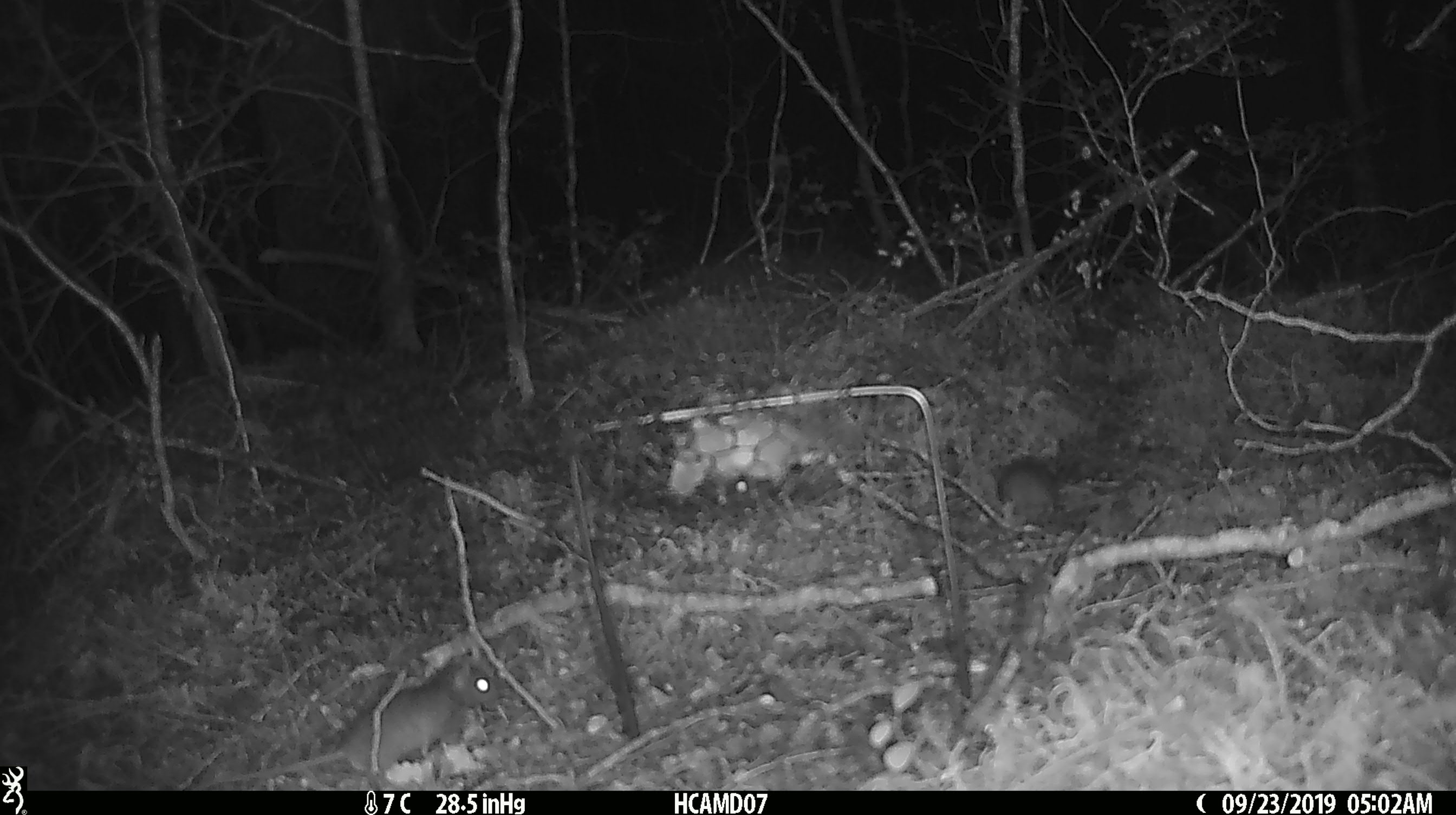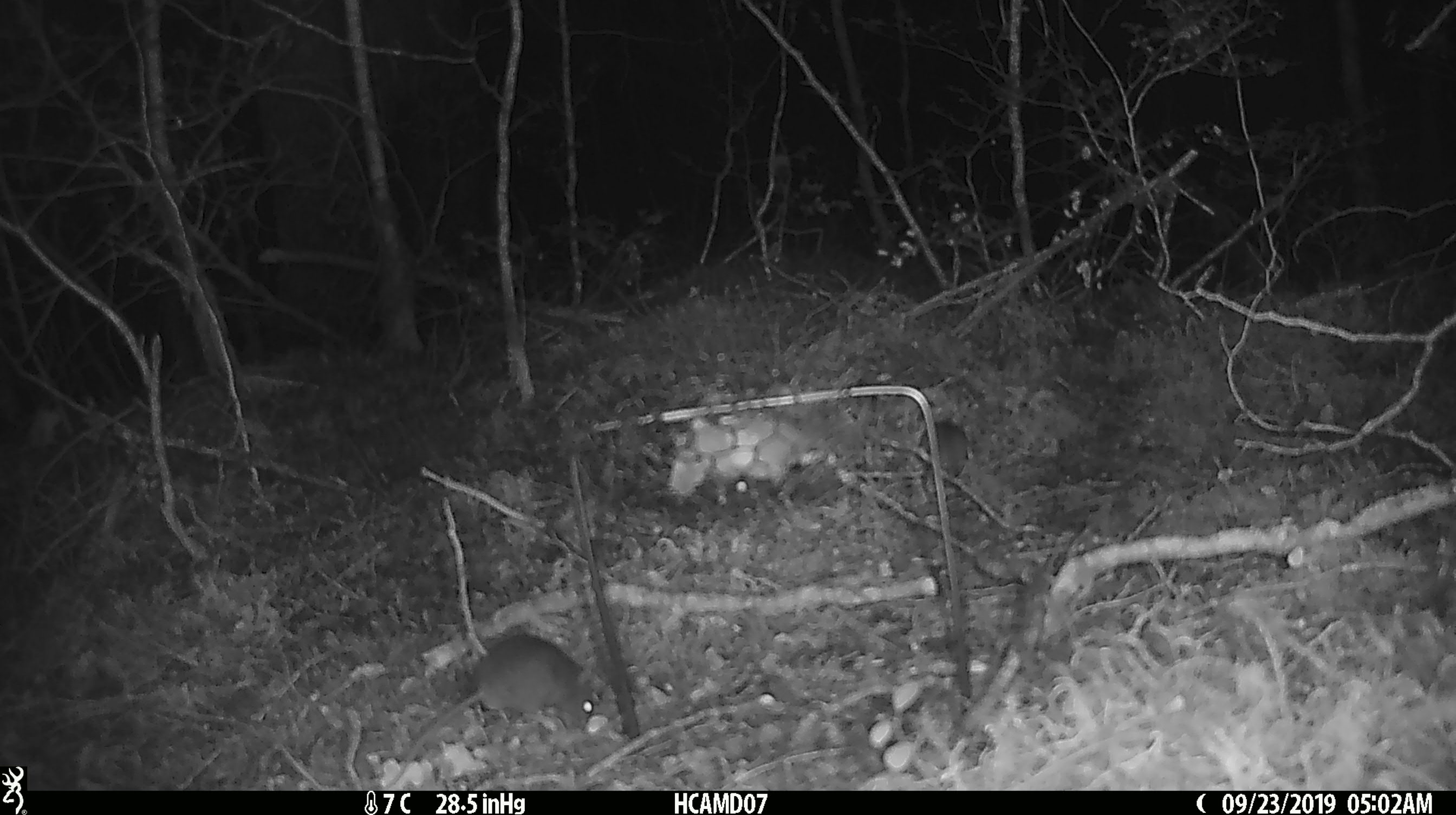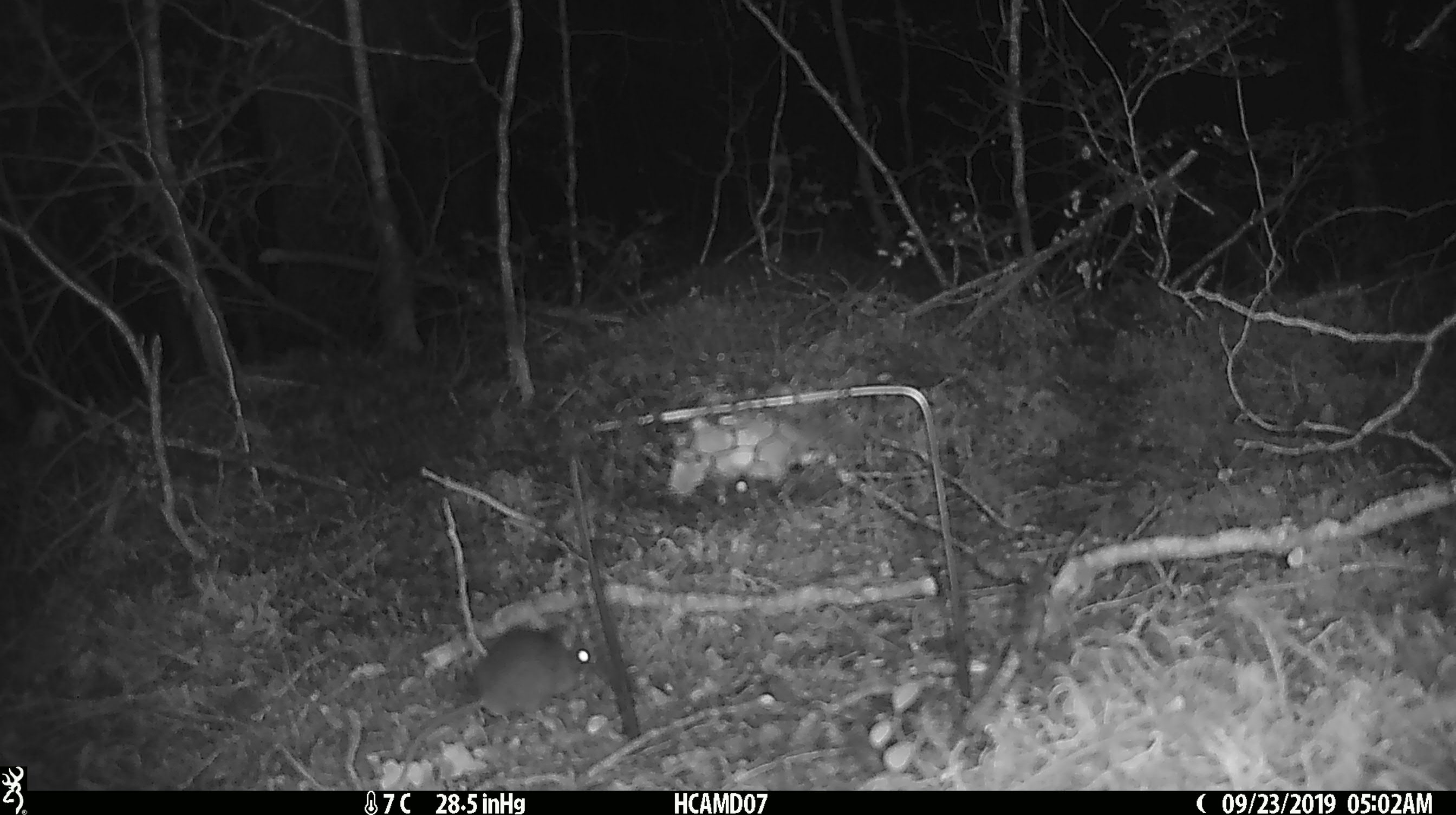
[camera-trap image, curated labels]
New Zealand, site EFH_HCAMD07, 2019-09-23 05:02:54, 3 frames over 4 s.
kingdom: Animalia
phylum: Chordata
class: Mammalia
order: Rodentia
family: Muridae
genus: Mus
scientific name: Mus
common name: mouse